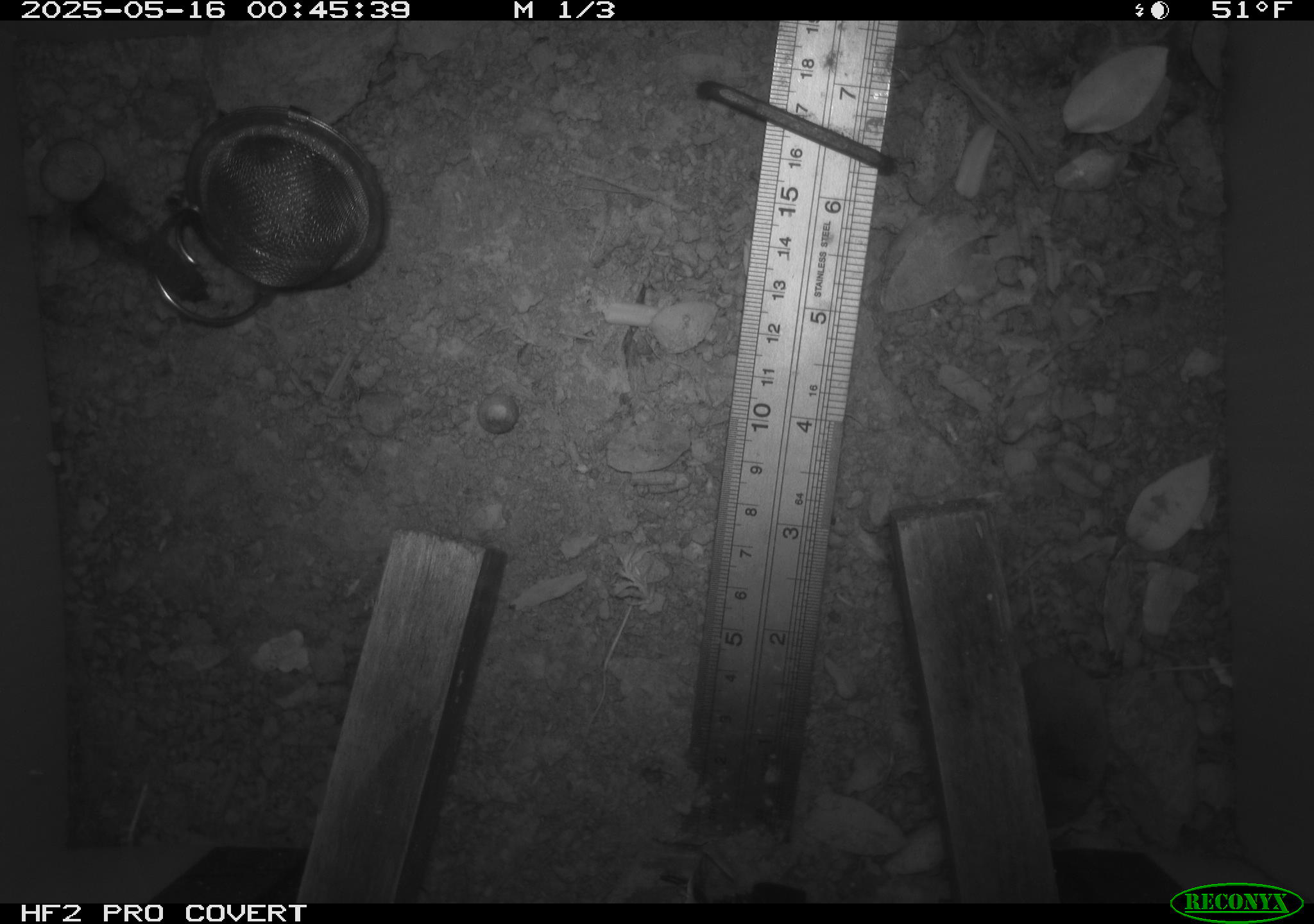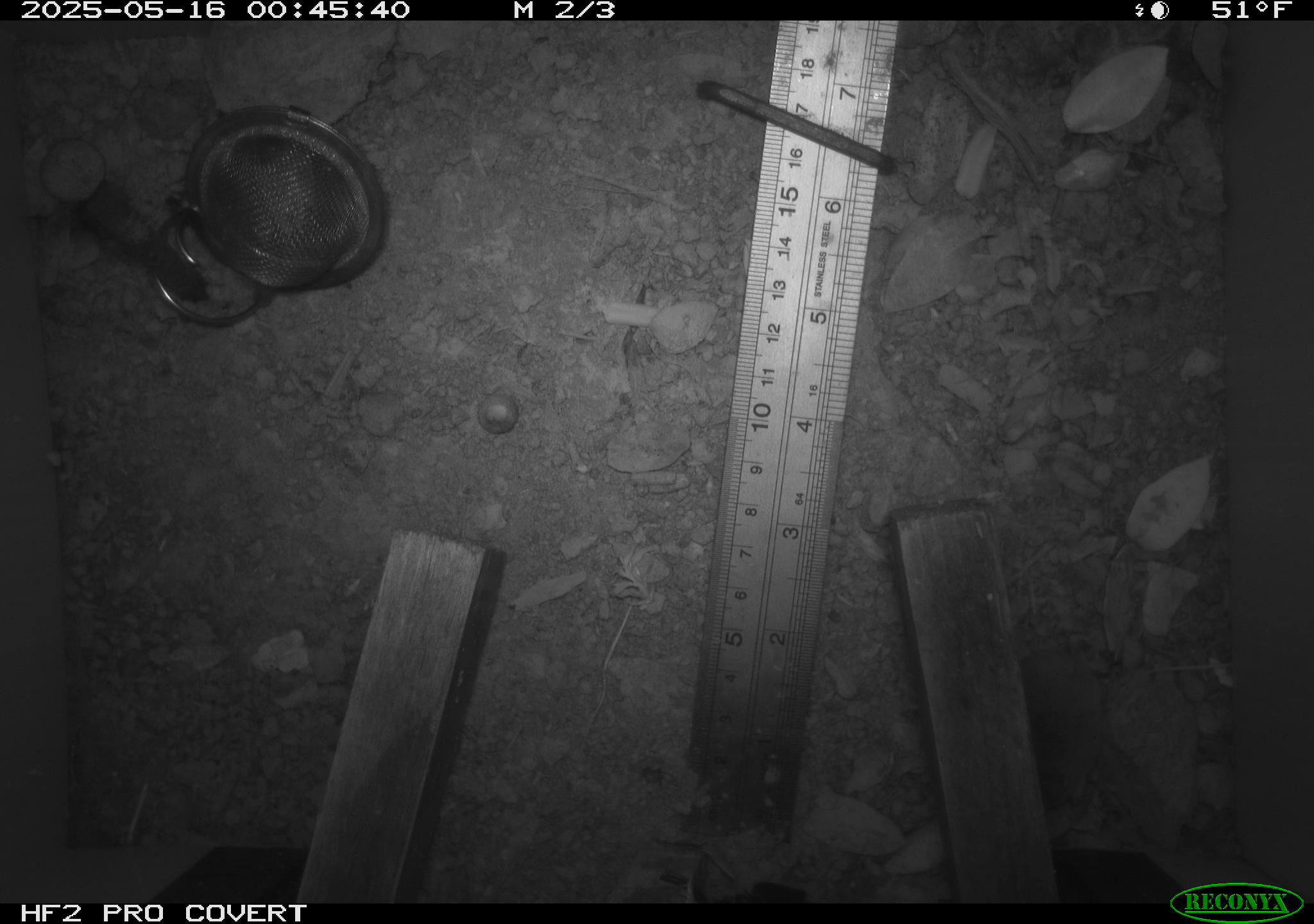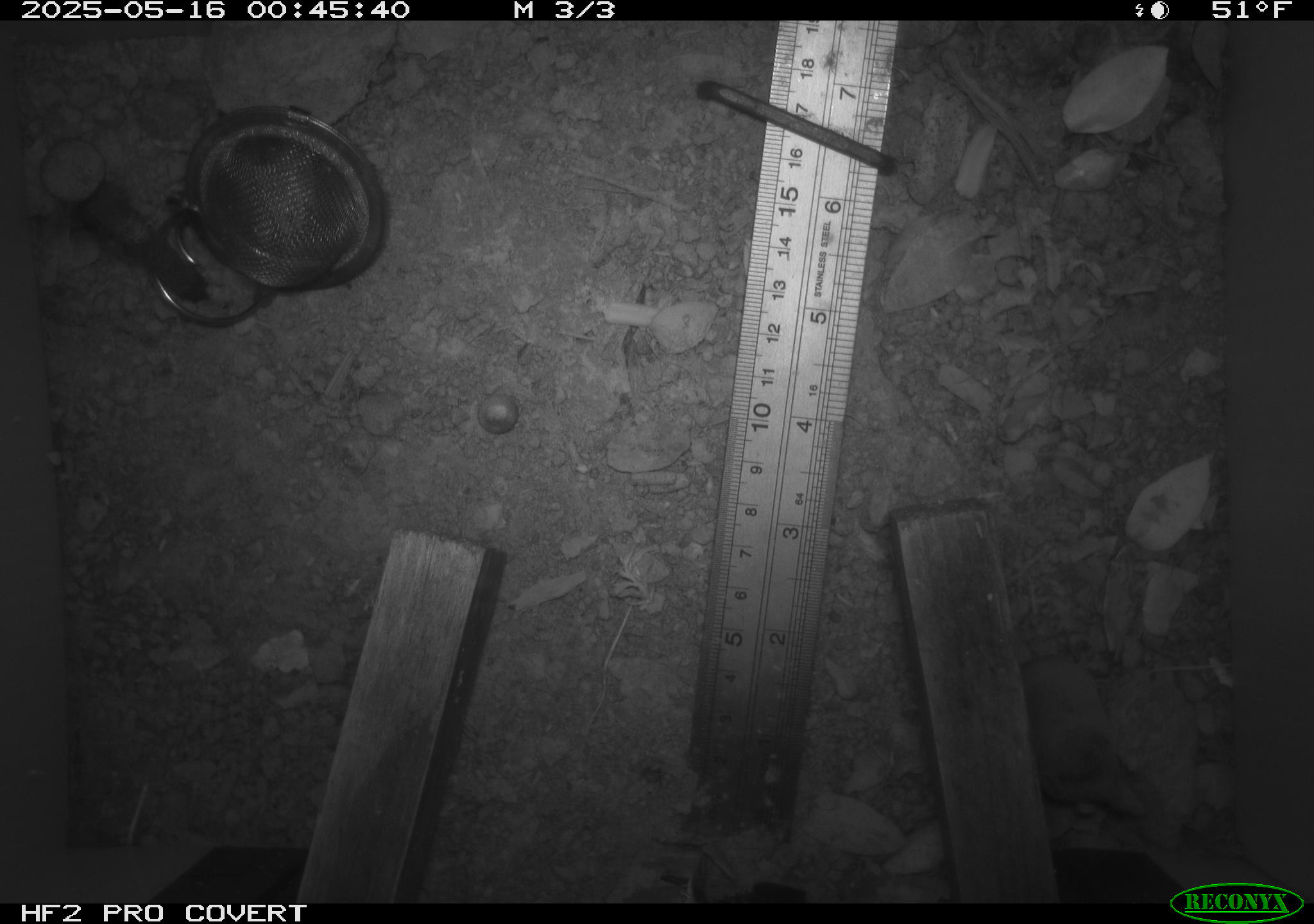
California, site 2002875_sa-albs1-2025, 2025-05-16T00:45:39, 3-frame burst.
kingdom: Animalia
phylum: Chordata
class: Mammalia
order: Eulipotyphla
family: Soricidae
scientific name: Soricidae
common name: shrews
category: soricidae family